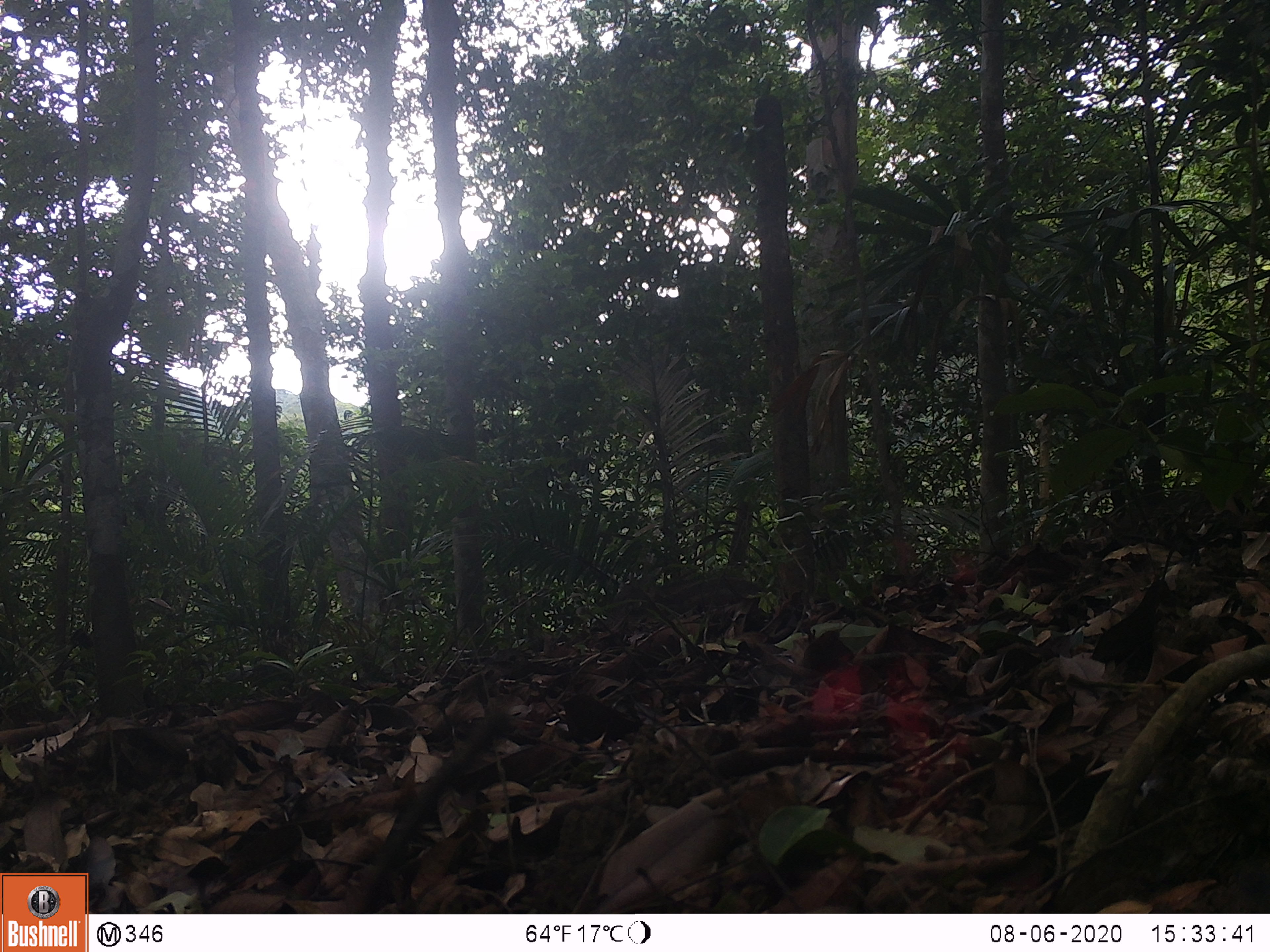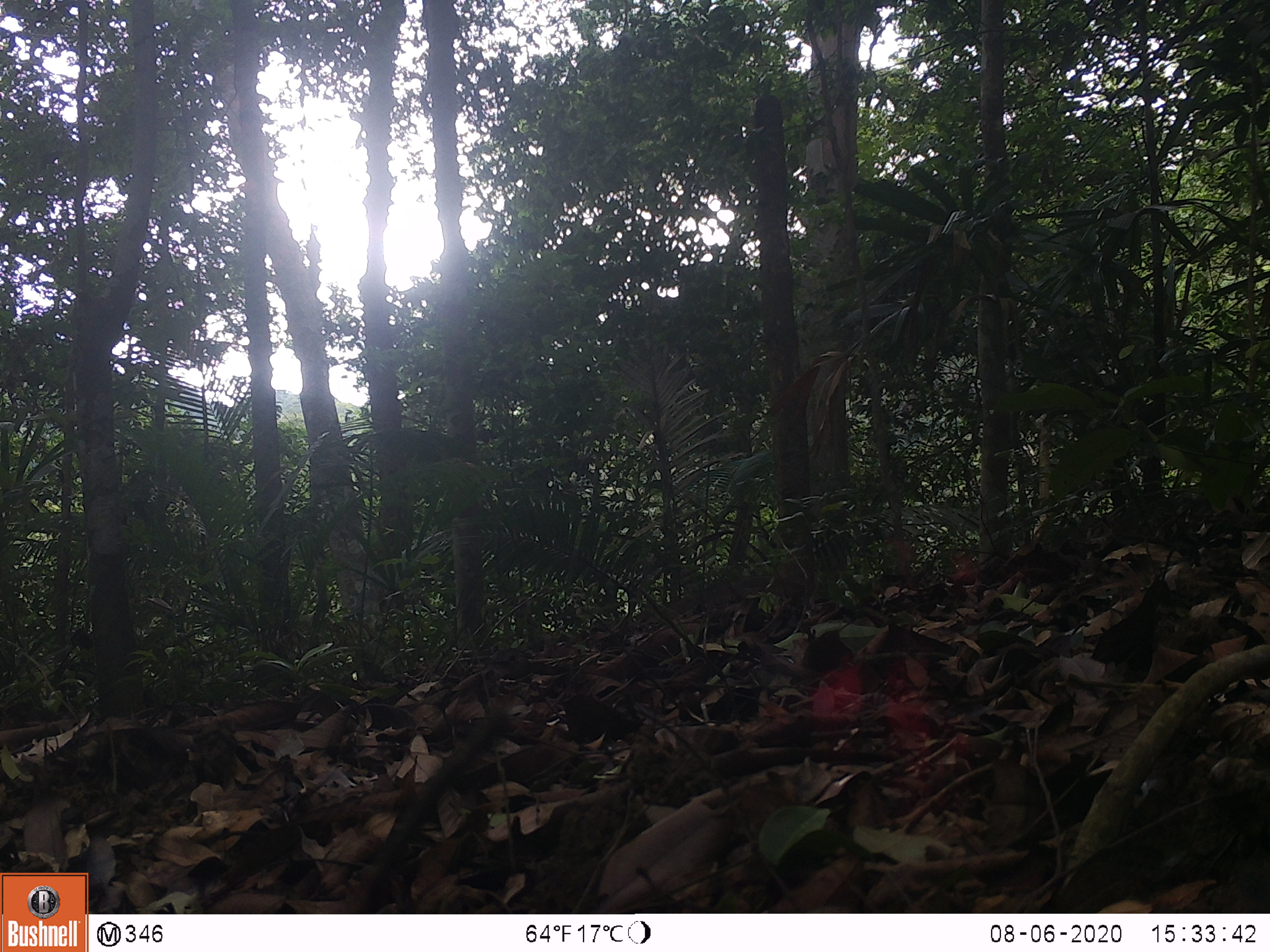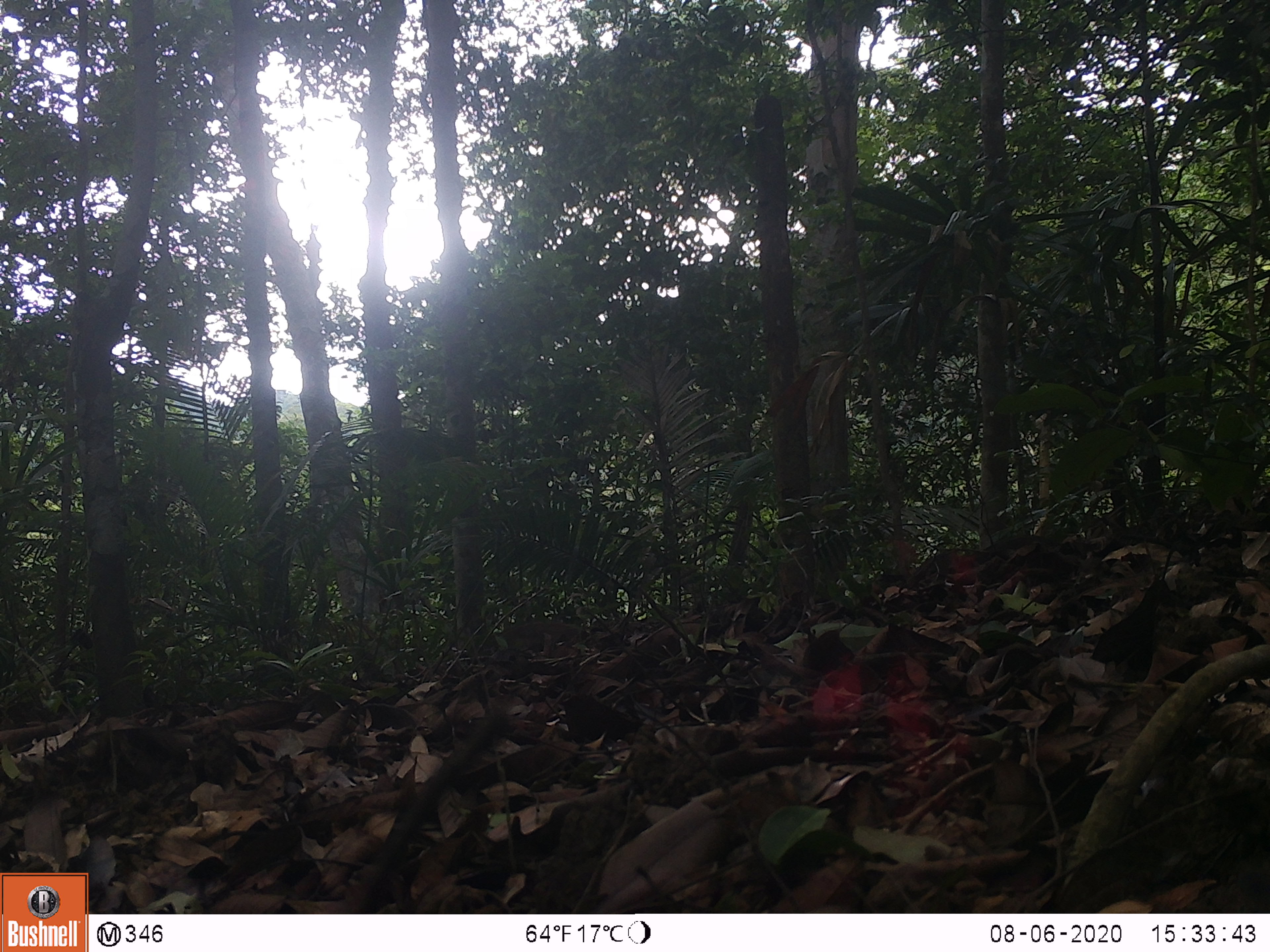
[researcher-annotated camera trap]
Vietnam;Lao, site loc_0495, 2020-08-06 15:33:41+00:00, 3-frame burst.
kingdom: Animalia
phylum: Chordata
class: Mammalia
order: Artiodactyla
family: Suidae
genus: Sus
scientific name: Sus scrofa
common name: eurasian wild pig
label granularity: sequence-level